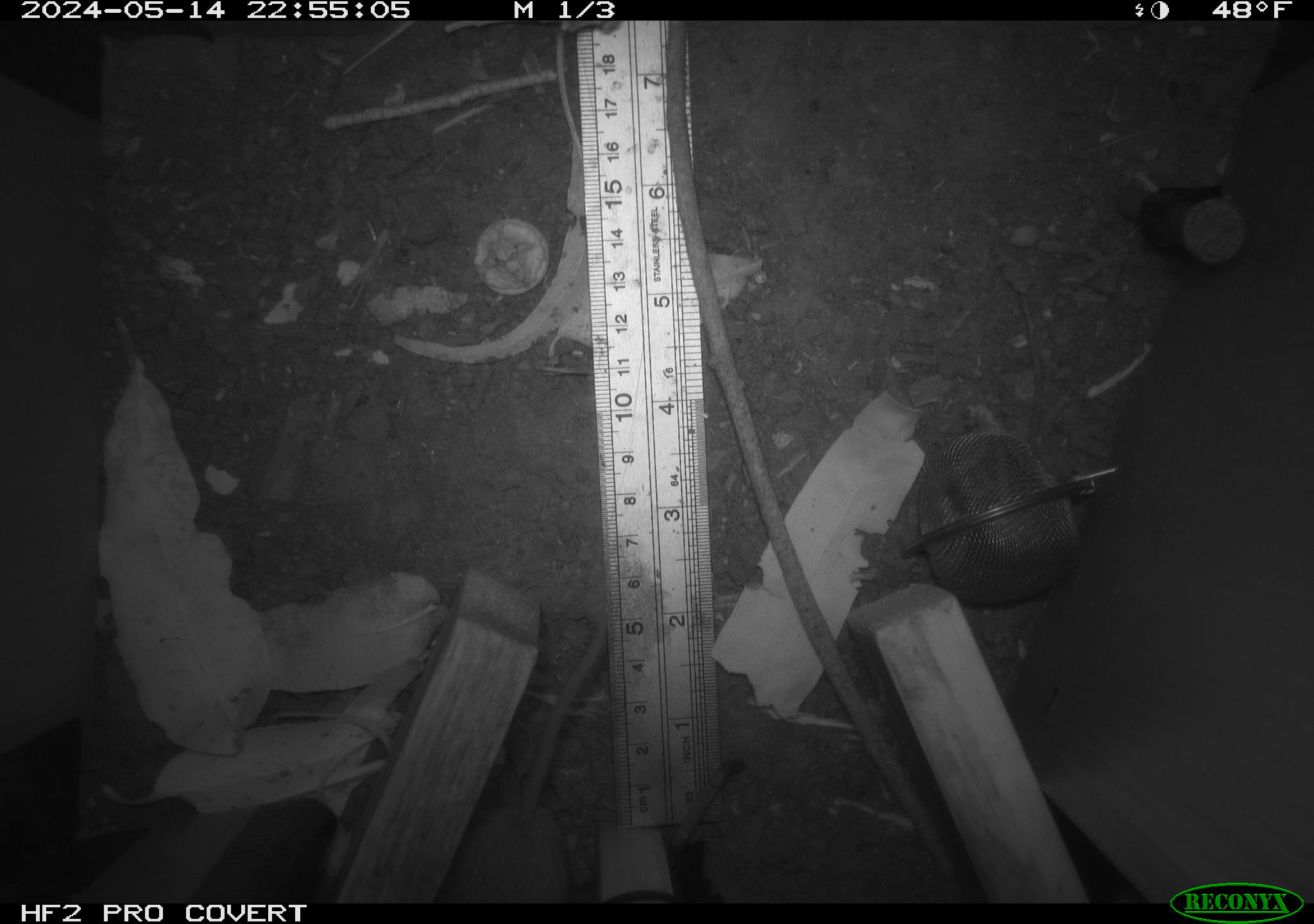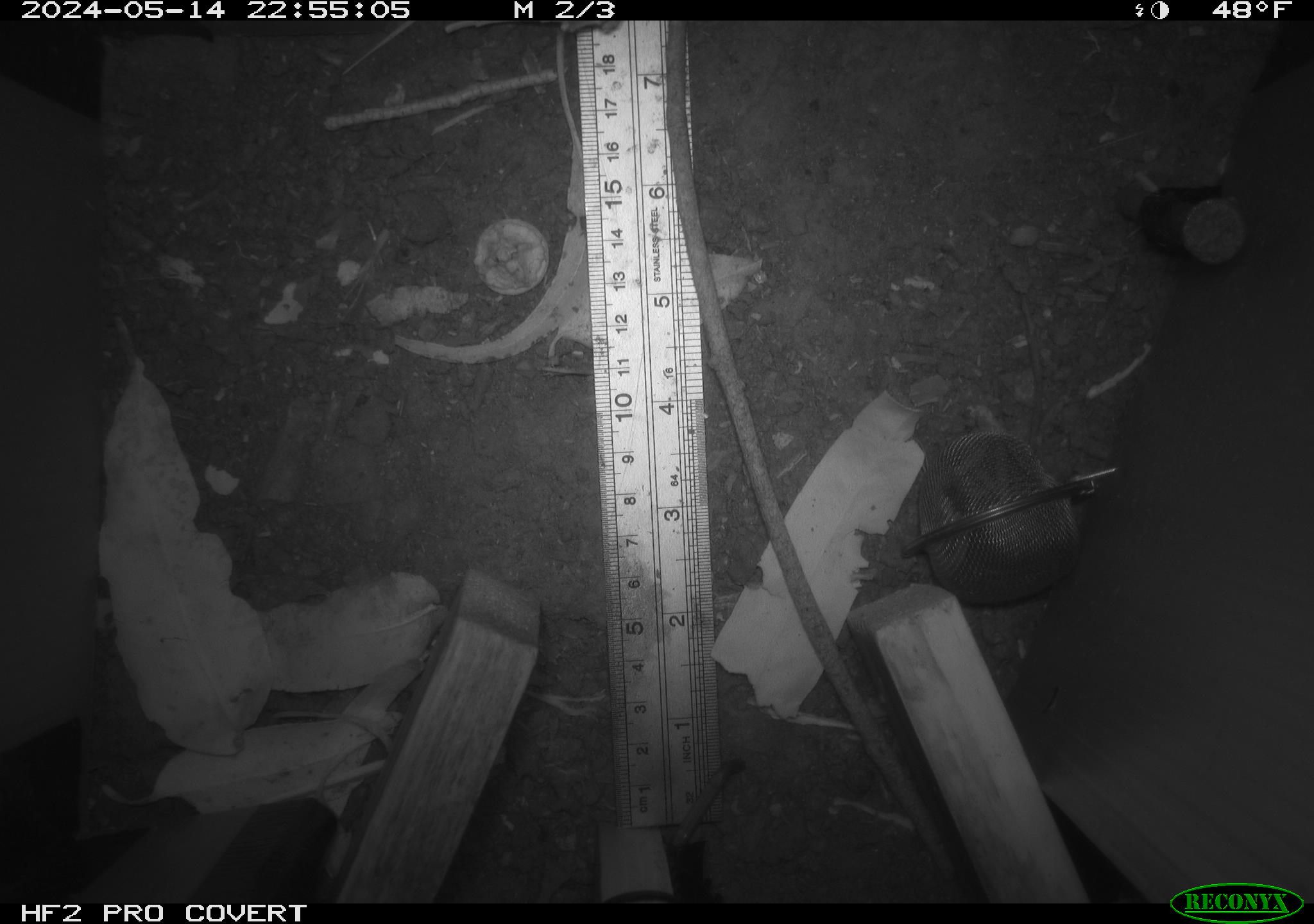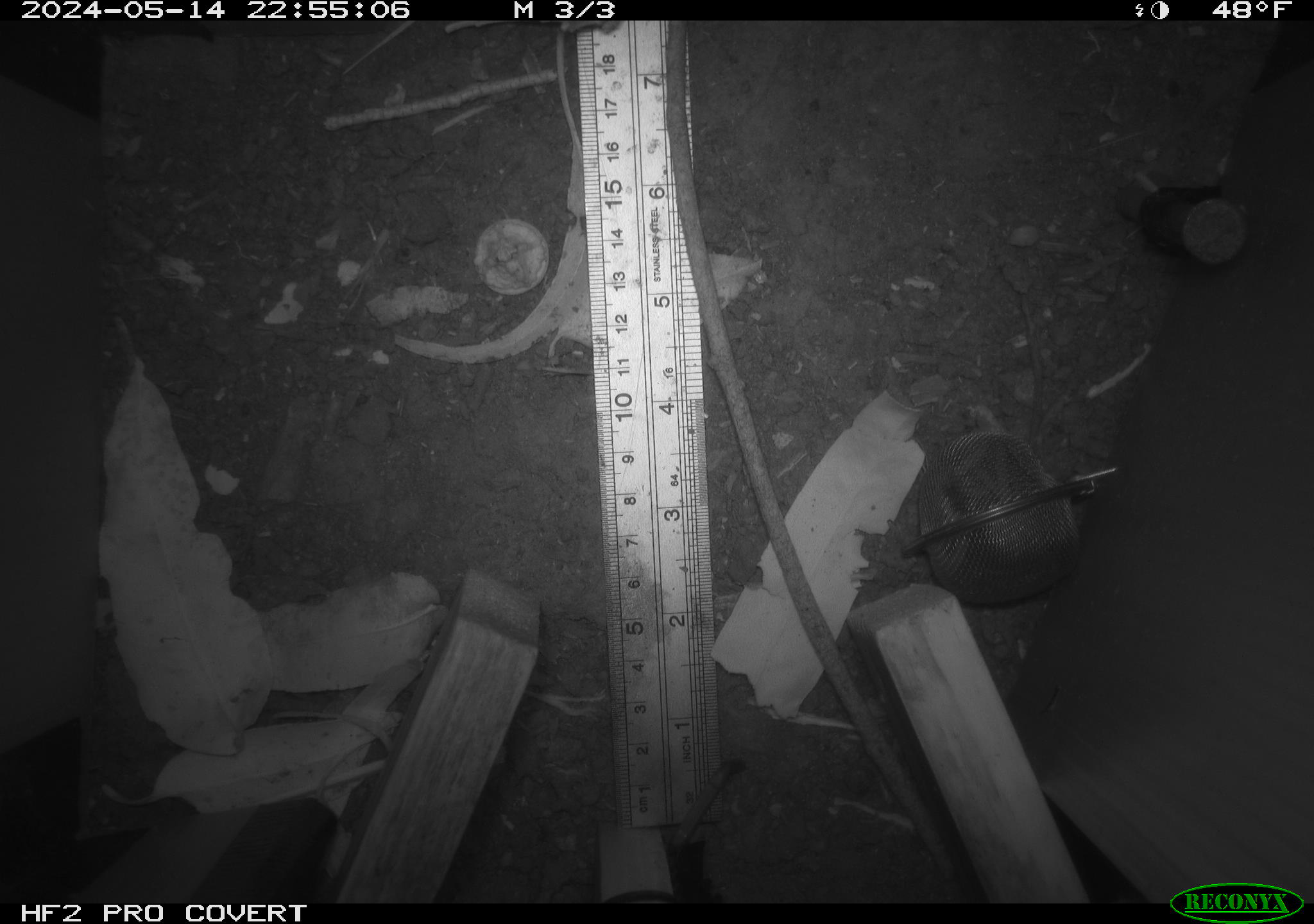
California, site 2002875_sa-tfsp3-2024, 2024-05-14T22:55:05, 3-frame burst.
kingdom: Animalia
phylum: Chordata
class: Mammalia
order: Rodentia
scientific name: Rodentia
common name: mouse species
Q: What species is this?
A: Mouse species (Rodentia).